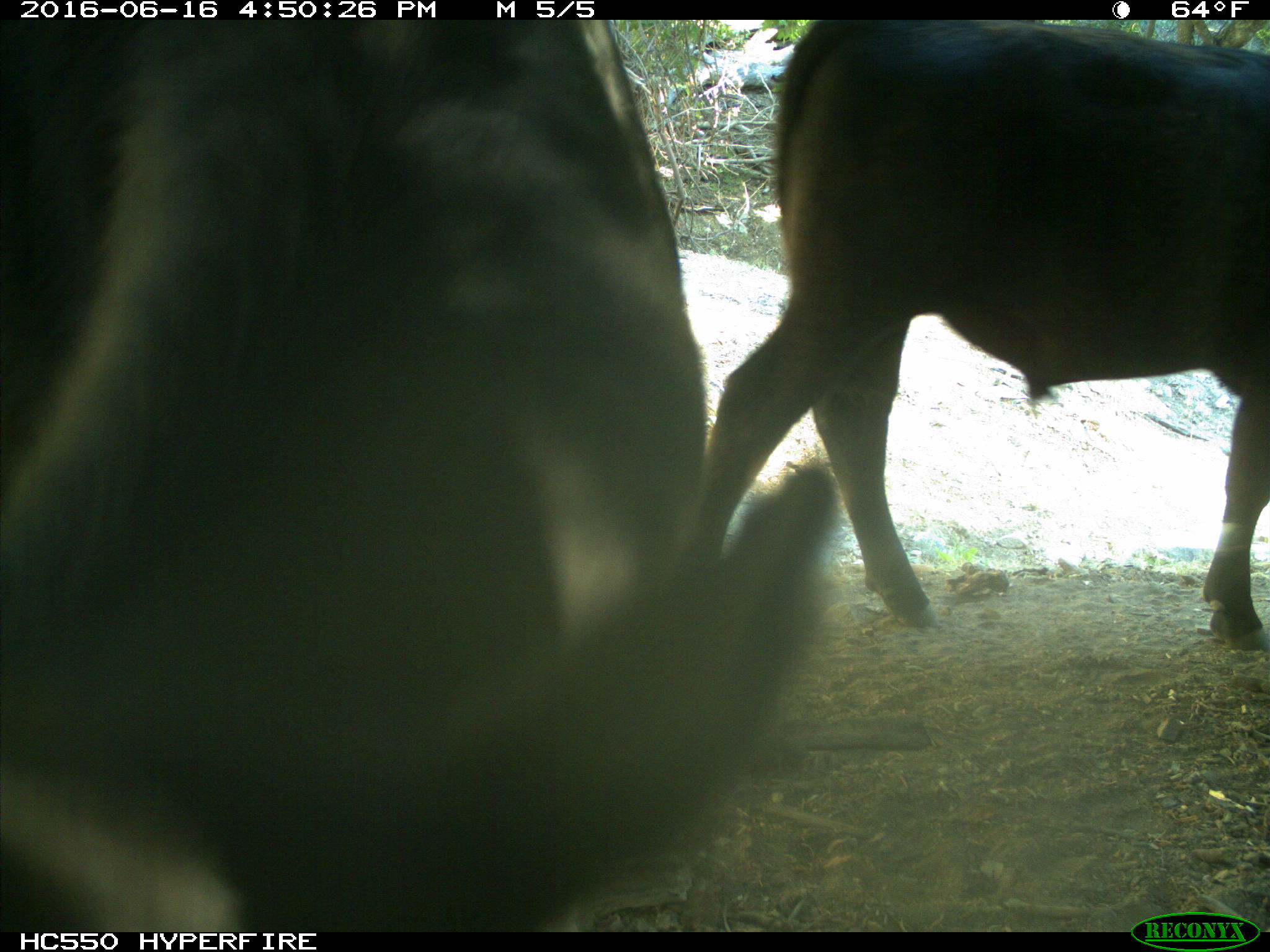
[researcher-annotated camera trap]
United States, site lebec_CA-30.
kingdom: Animalia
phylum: Chordata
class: Mammalia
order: Artiodactyla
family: Bovidae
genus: Bos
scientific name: Bos taurus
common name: domestic cow